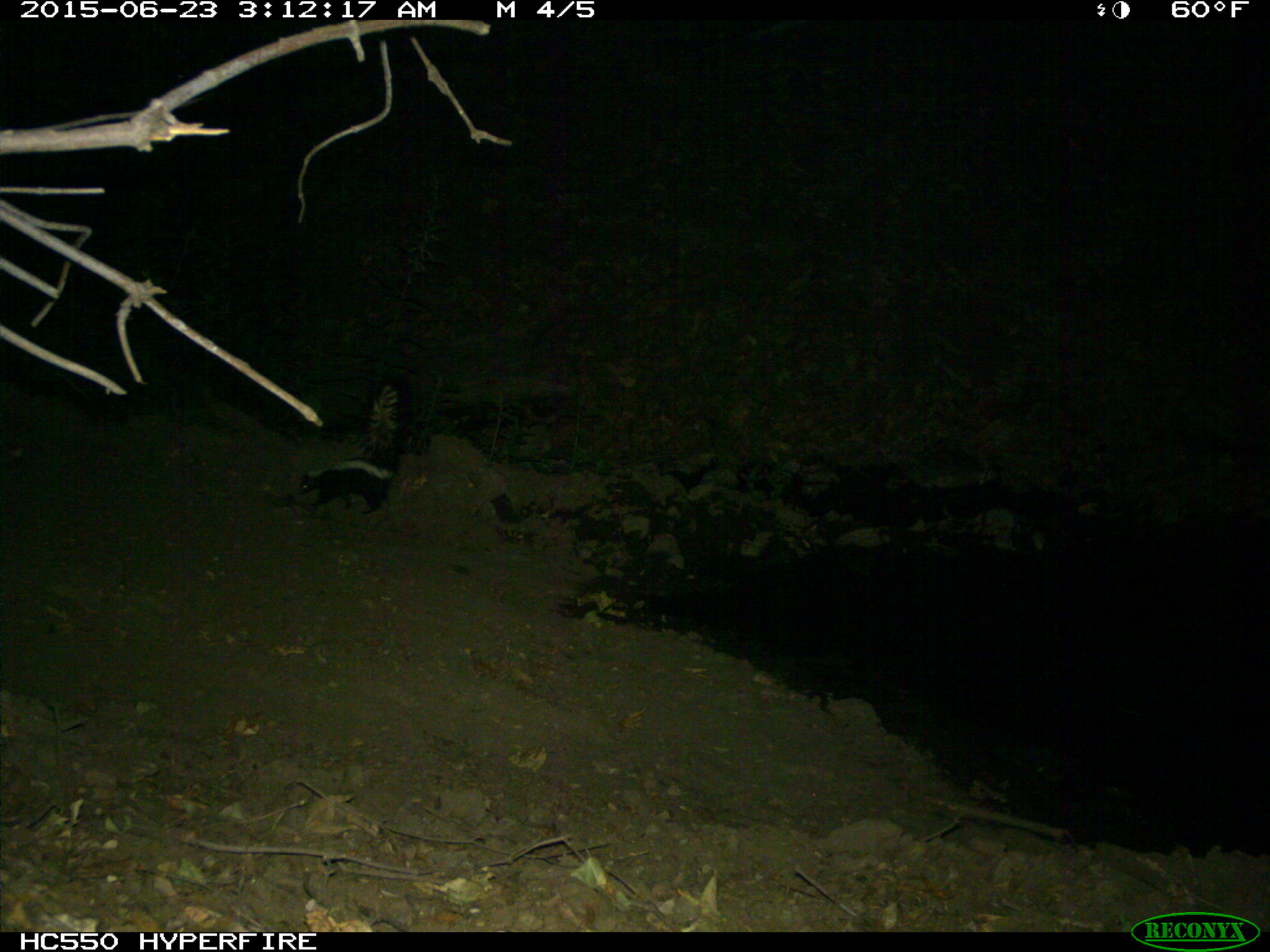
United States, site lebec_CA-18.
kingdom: Animalia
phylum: Chordata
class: Mammalia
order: Carnivora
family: Mephitidae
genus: Mephitis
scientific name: Mephitis mephitis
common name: striped skunk